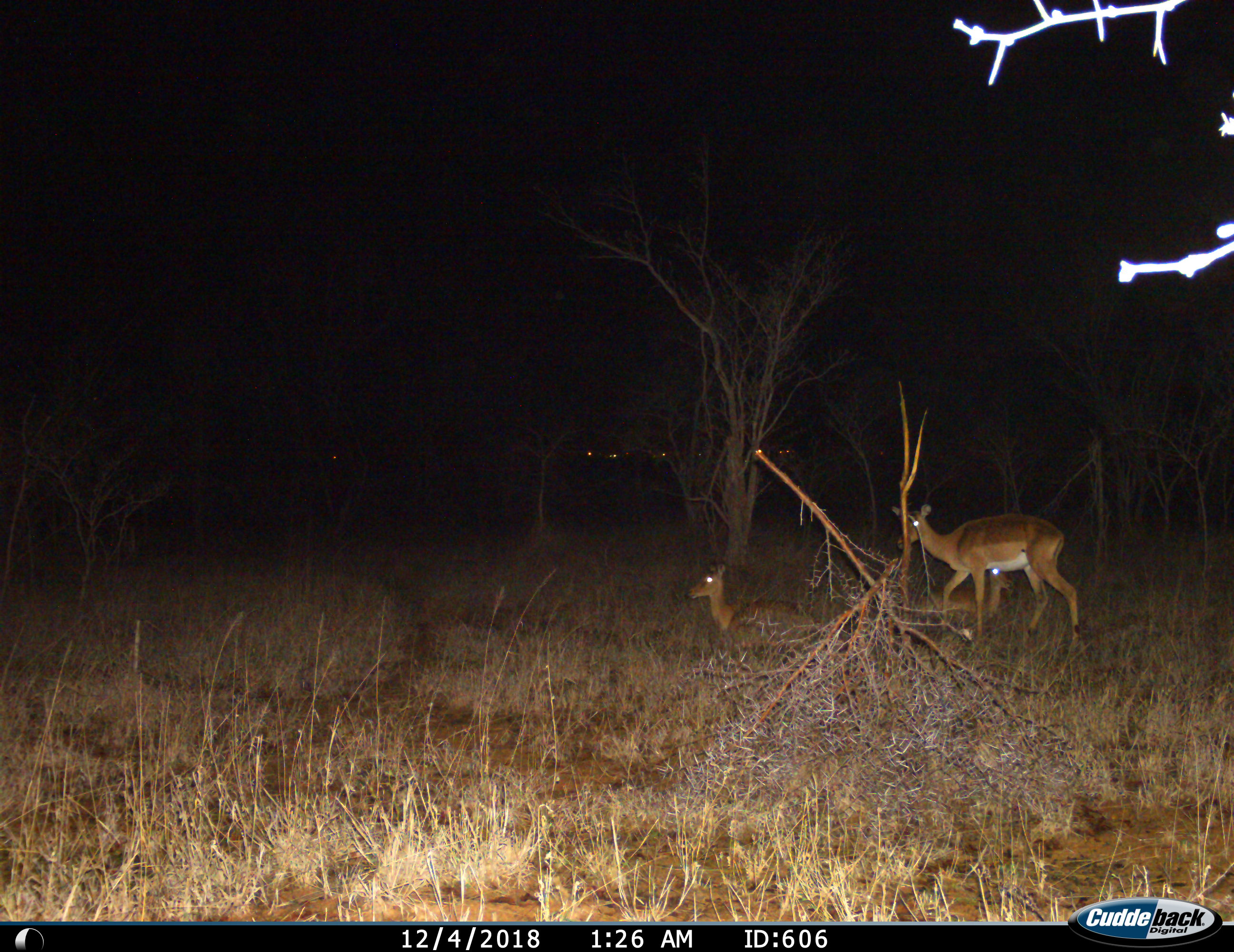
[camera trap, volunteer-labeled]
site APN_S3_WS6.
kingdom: Animalia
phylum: Chordata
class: Mammalia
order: Artiodactyla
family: Bovidae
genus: Aepyceros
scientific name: Aepyceros melampus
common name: impala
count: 3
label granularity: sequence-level